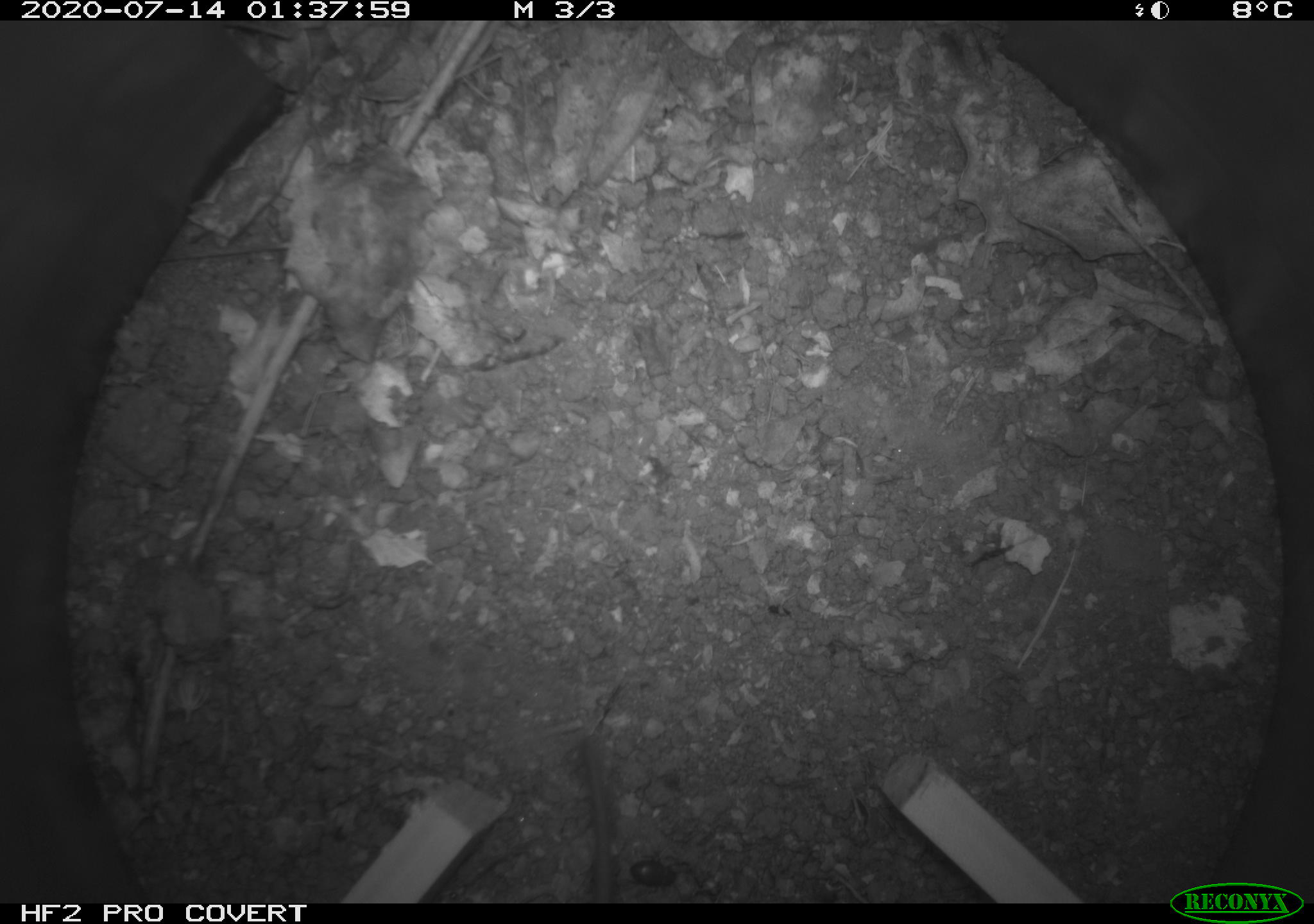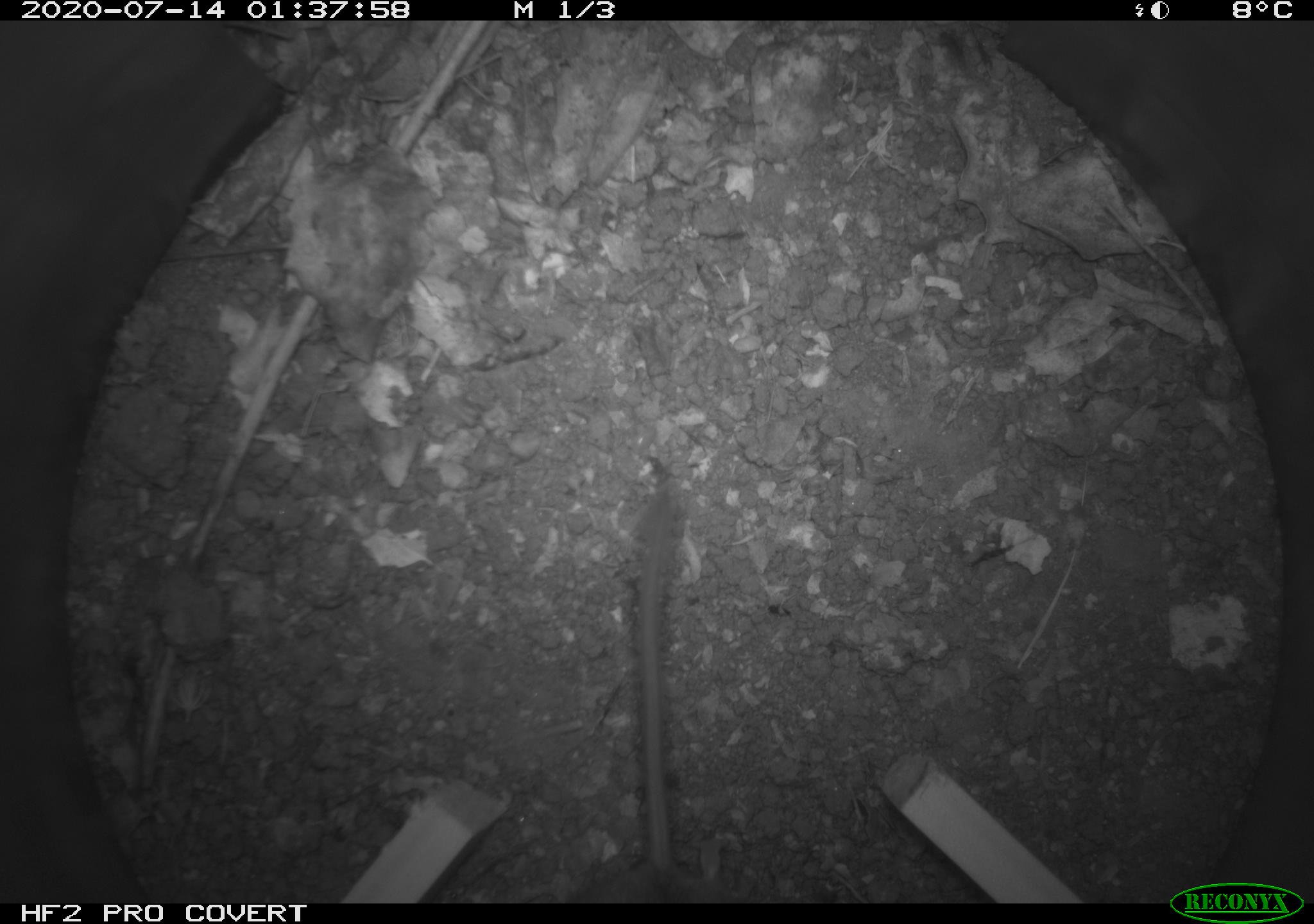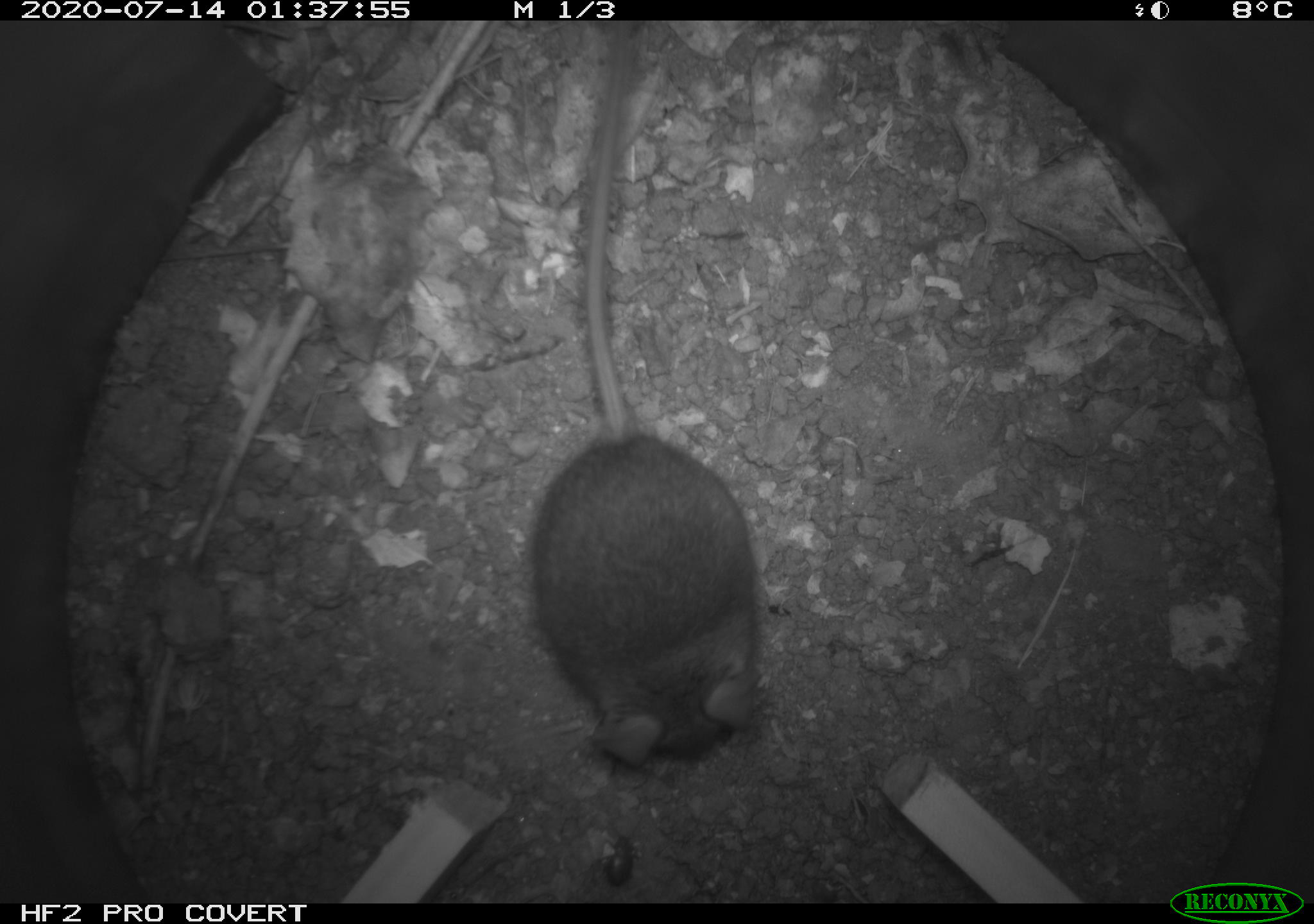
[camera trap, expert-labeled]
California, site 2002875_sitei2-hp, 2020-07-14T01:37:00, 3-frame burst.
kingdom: Animalia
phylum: Chordata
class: Mammalia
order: Rodentia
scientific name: Rodentia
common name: rodent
Rodent (Rodentia).